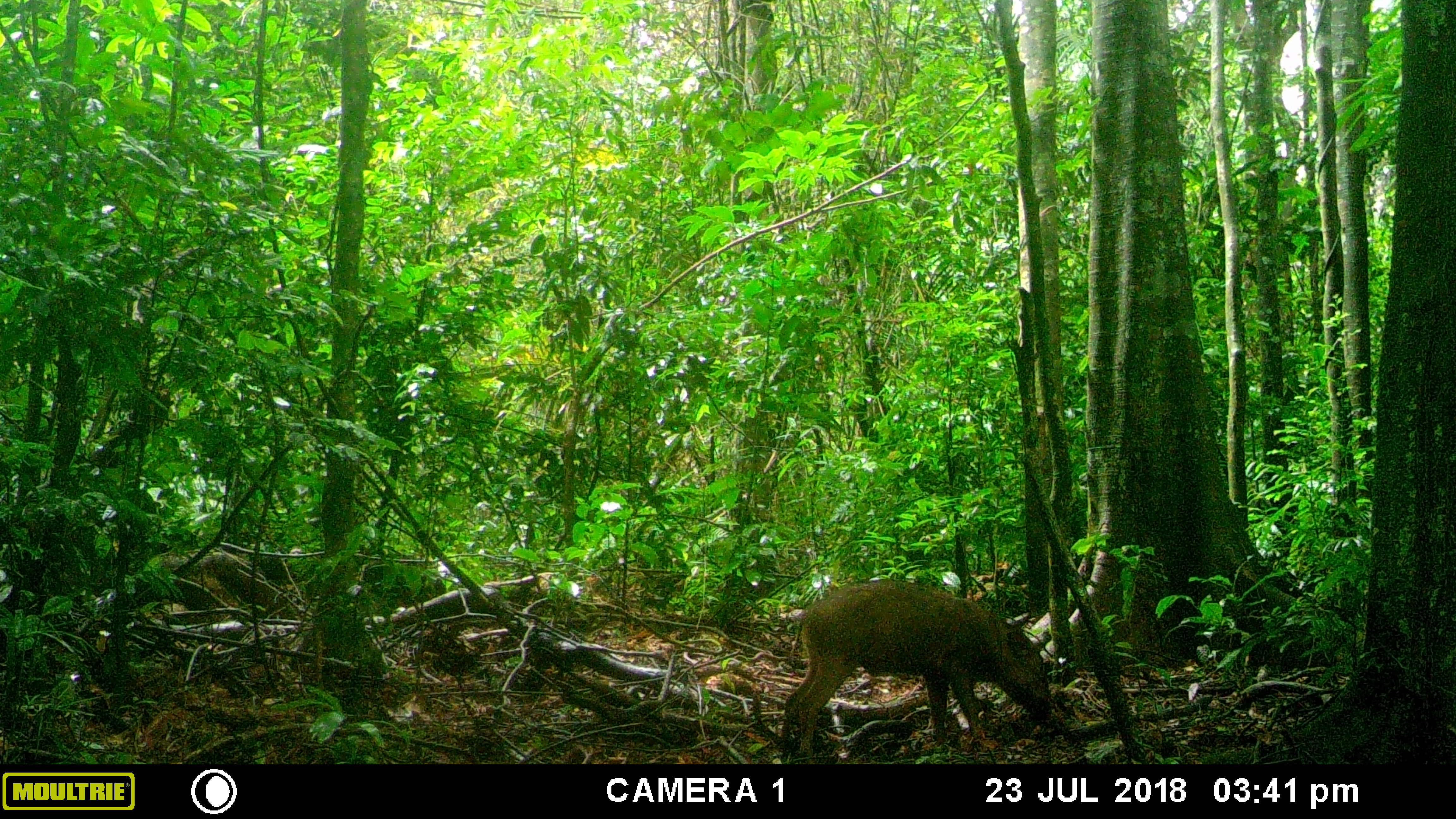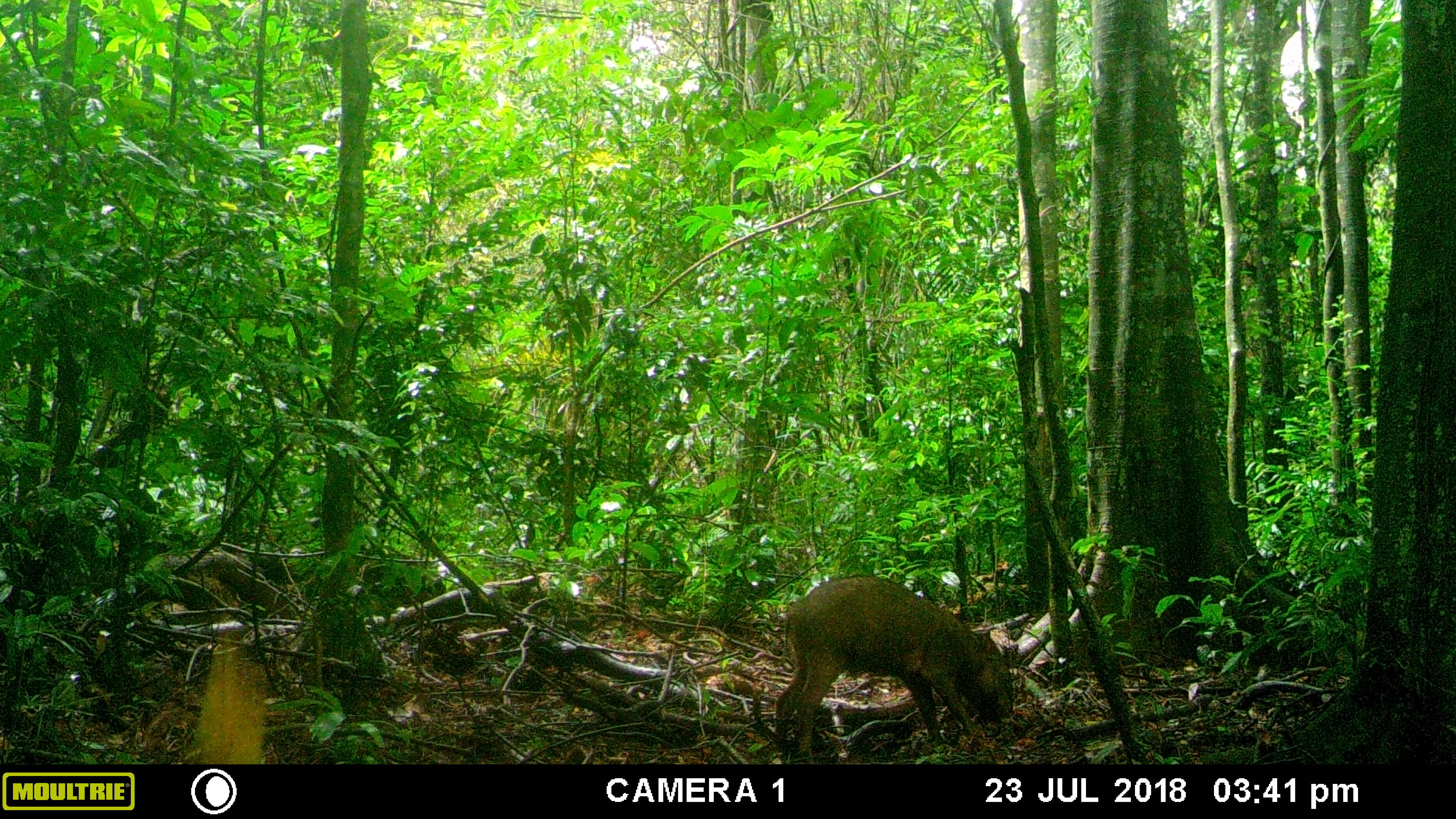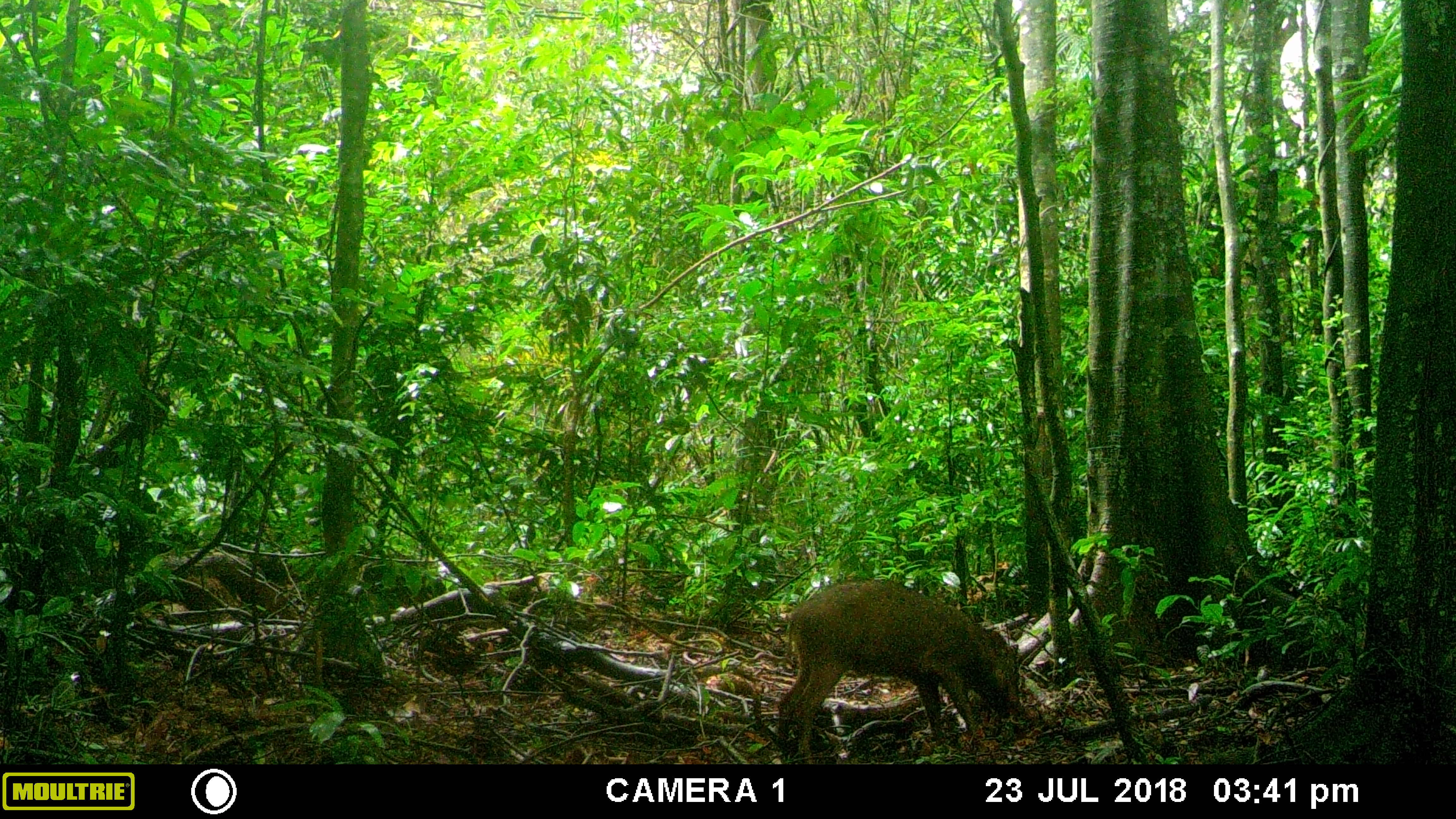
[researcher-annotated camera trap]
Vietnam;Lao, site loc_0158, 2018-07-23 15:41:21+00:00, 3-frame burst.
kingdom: Animalia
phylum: Chordata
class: Mammalia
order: Artiodactyla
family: Suidae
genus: Sus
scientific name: Sus scrofa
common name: eurasian wild pig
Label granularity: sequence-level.